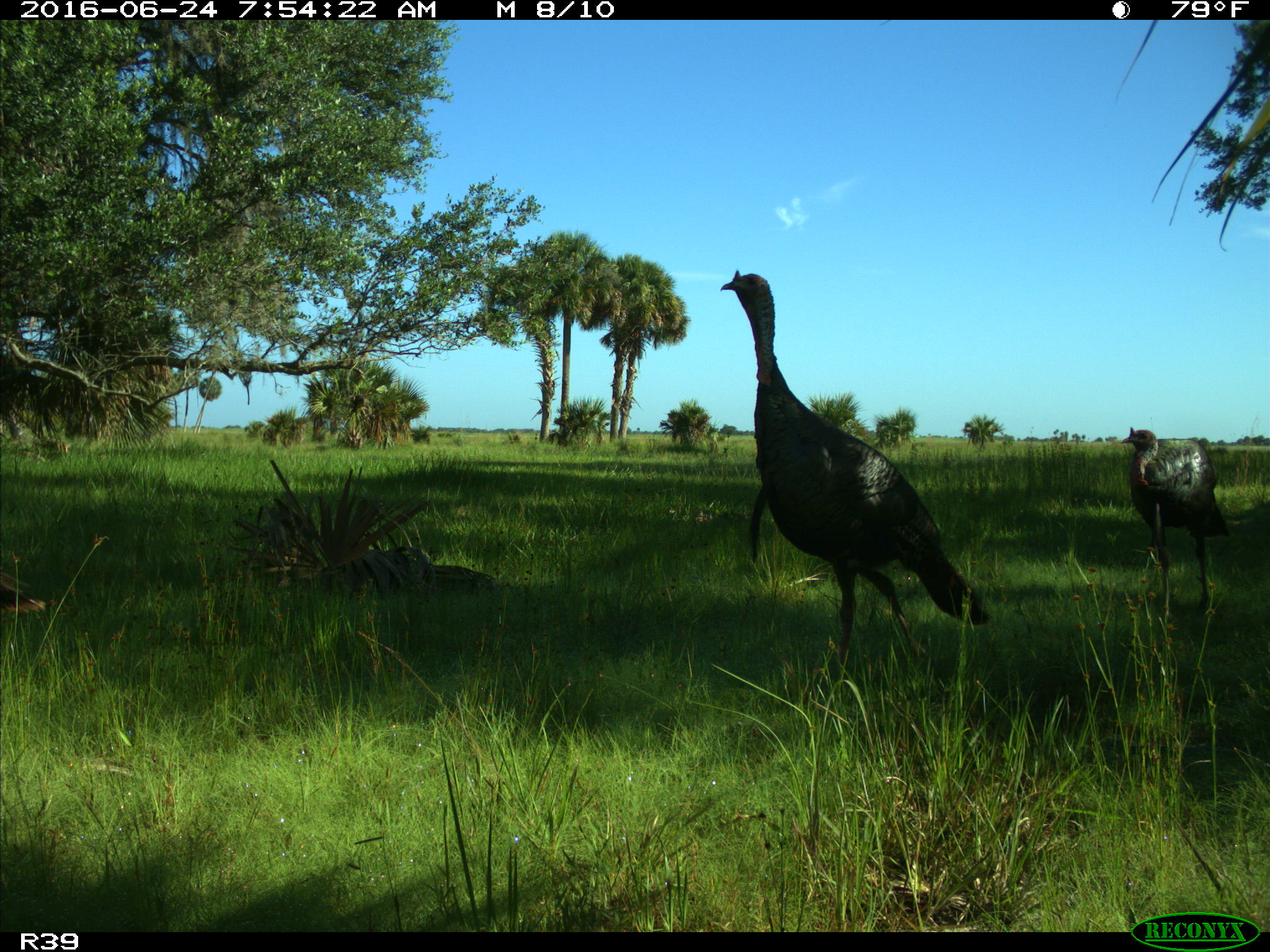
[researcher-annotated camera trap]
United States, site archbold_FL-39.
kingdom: Animalia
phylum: Chordata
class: Aves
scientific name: Aves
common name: birds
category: unidentified bird